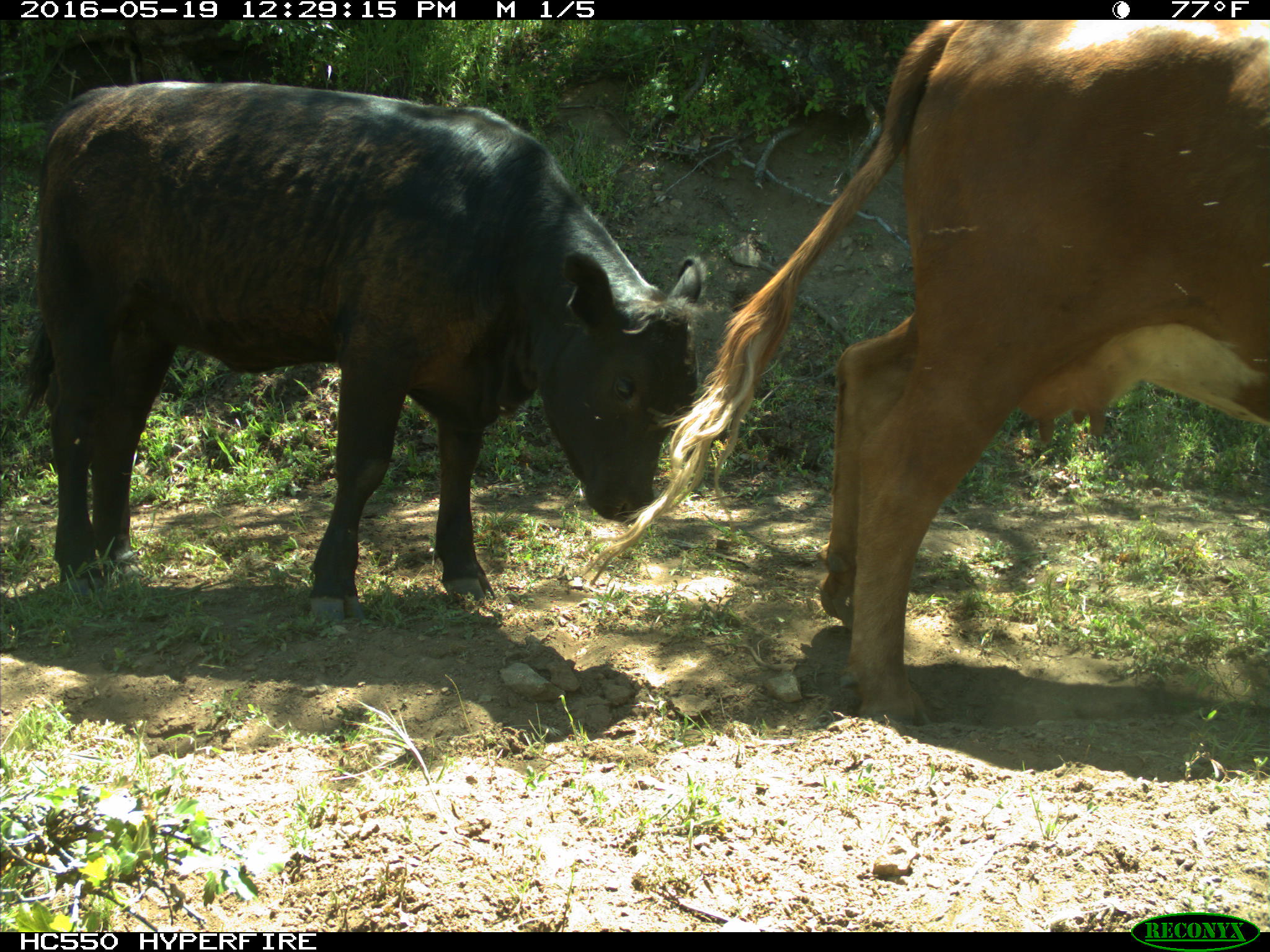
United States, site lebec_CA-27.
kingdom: Animalia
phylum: Chordata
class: Mammalia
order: Artiodactyla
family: Bovidae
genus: Bos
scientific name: Bos taurus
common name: domestic cow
Bos taurus (domestic cow).